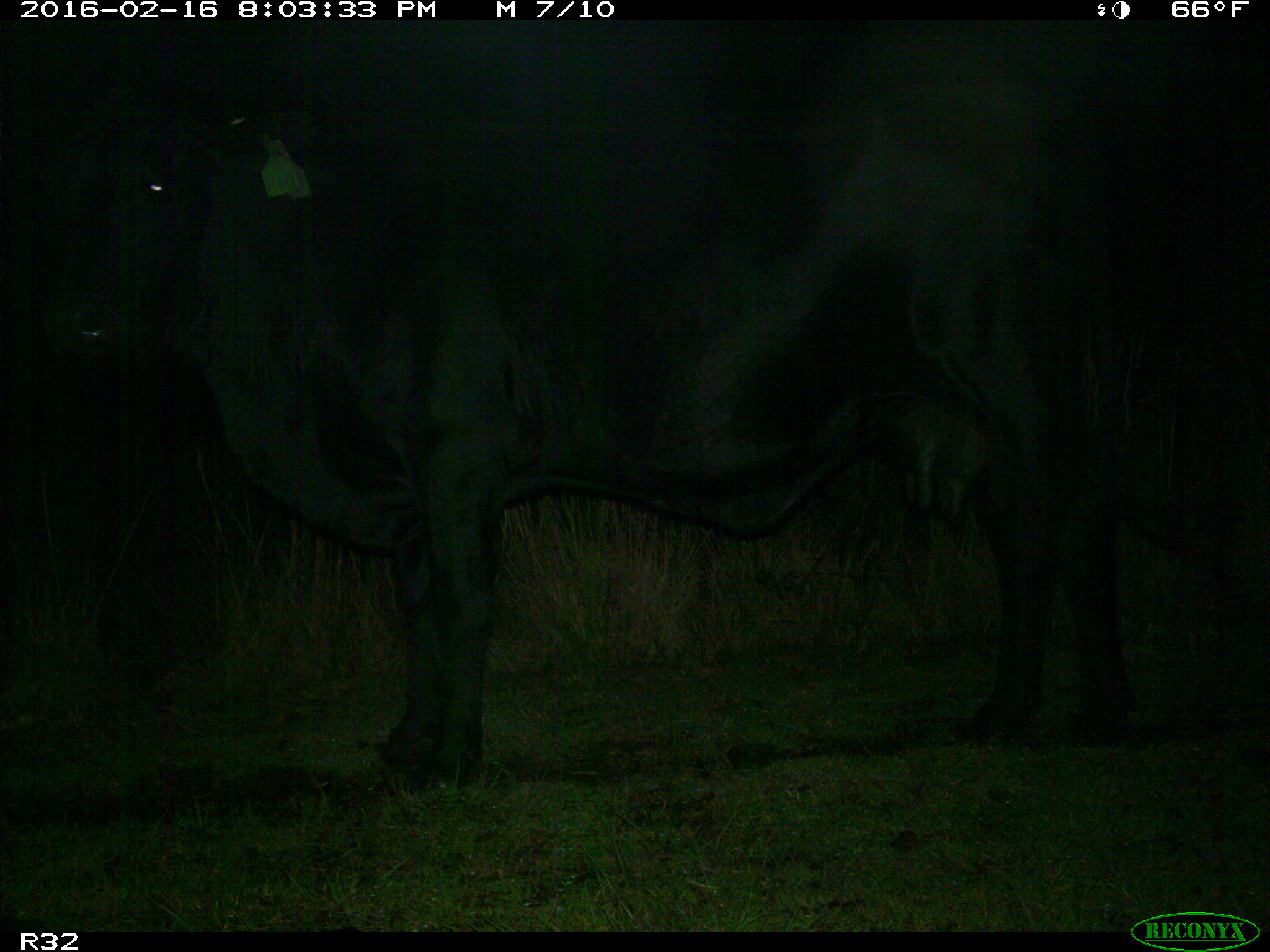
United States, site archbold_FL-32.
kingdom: Animalia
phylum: Chordata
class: Mammalia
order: Artiodactyla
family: Bovidae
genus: Bos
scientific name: Bos taurus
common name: domestic cow